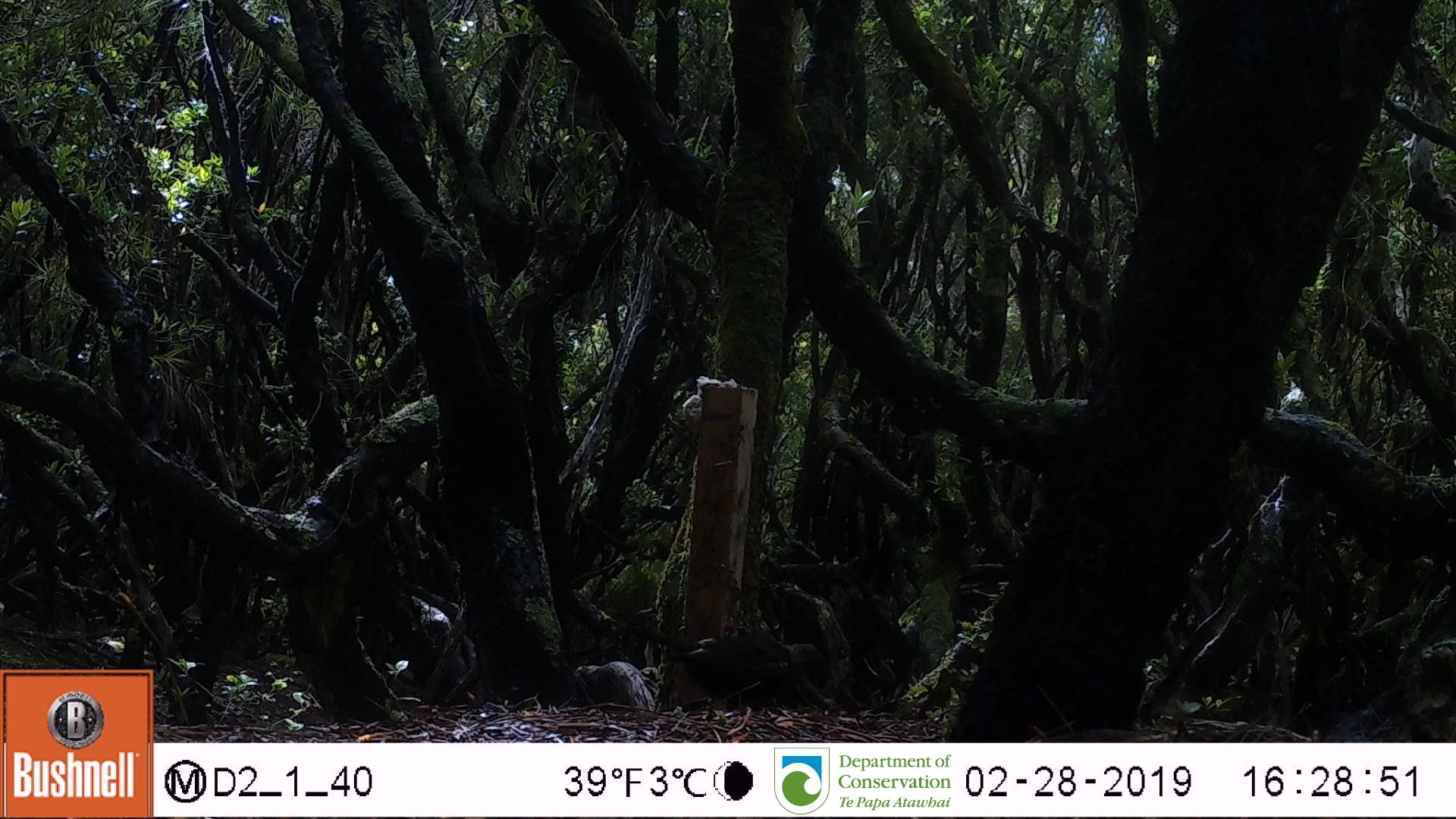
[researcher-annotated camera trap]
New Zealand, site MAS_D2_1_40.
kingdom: Animalia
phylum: Chordata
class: Aves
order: Passeriformes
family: Turdidae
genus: Turdus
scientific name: Turdus merula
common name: eurasian blackbird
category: blackbird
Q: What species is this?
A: Blackbird (eurasian blackbird) (Turdus merula).